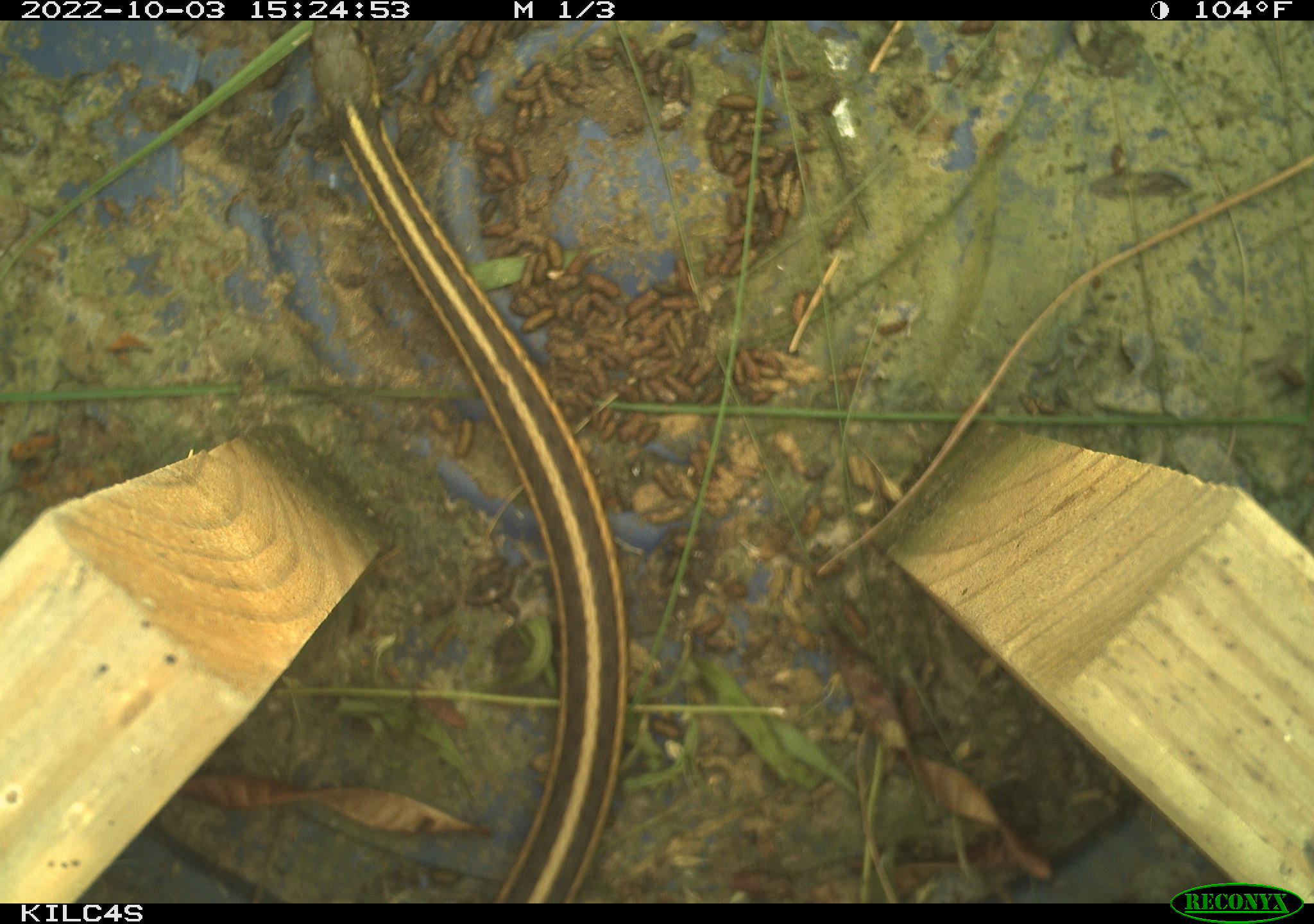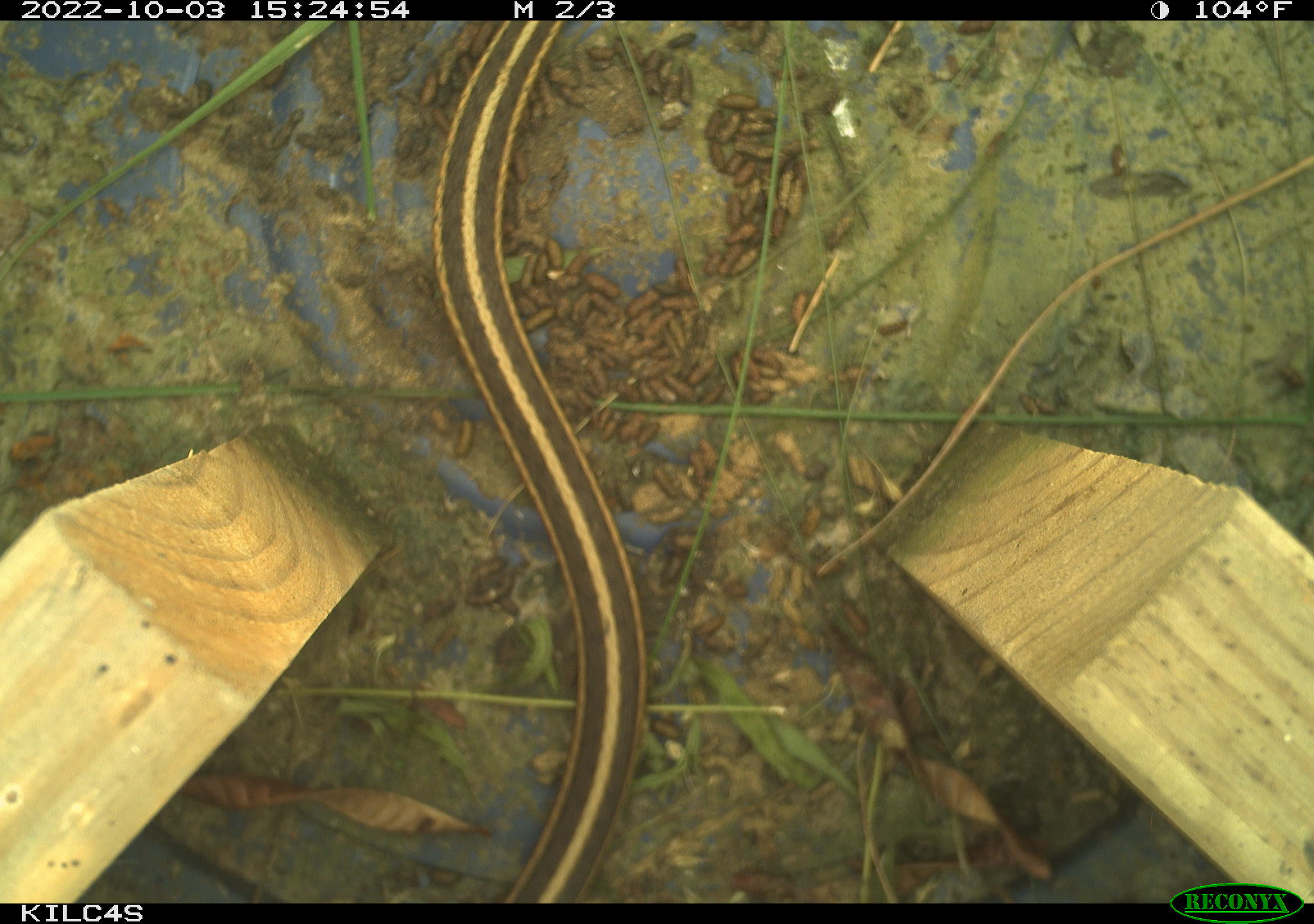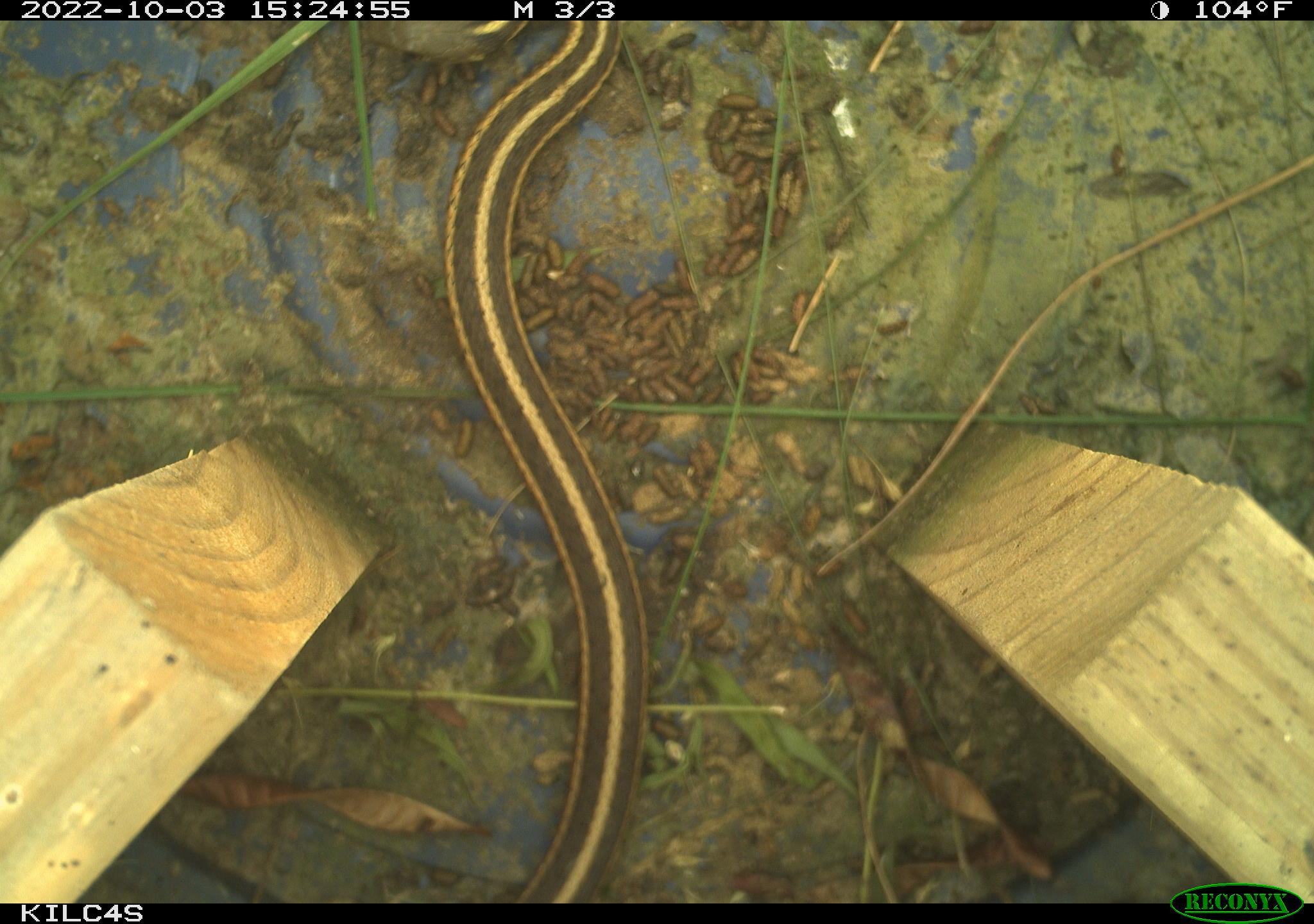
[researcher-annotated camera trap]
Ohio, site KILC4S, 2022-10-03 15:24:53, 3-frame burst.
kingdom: Animalia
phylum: Chordata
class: Reptilia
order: Squamata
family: Colubridae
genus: Thamnophis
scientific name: Thamnophis sirtalis sirtalis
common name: eastern gartersnake